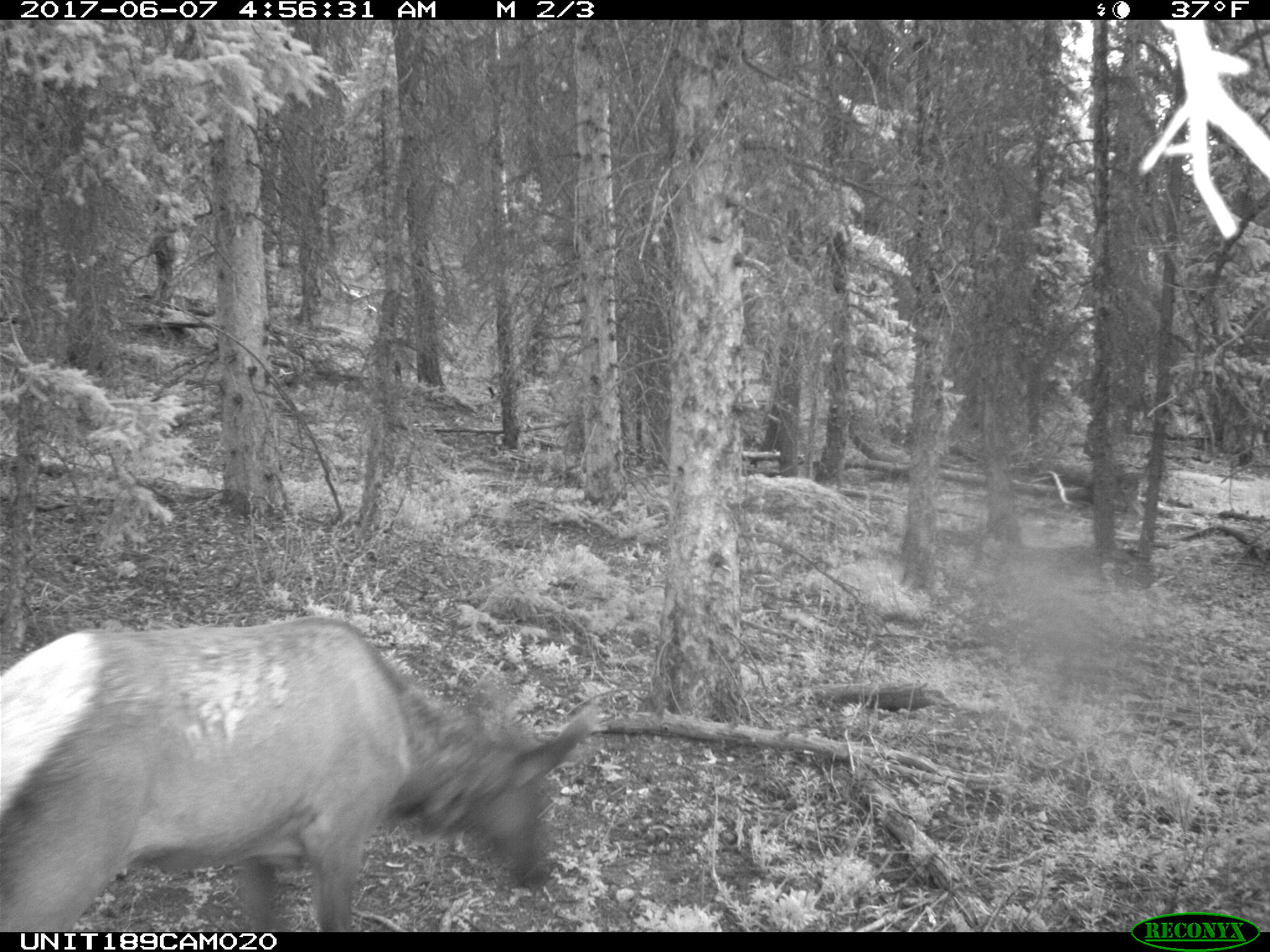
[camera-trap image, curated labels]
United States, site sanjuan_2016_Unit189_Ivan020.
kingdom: Animalia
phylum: Chordata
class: Mammalia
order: Artiodactyla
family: Cervidae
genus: Cervus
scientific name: Cervus elaphus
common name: red deer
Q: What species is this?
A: Cervus elaphus (red deer).